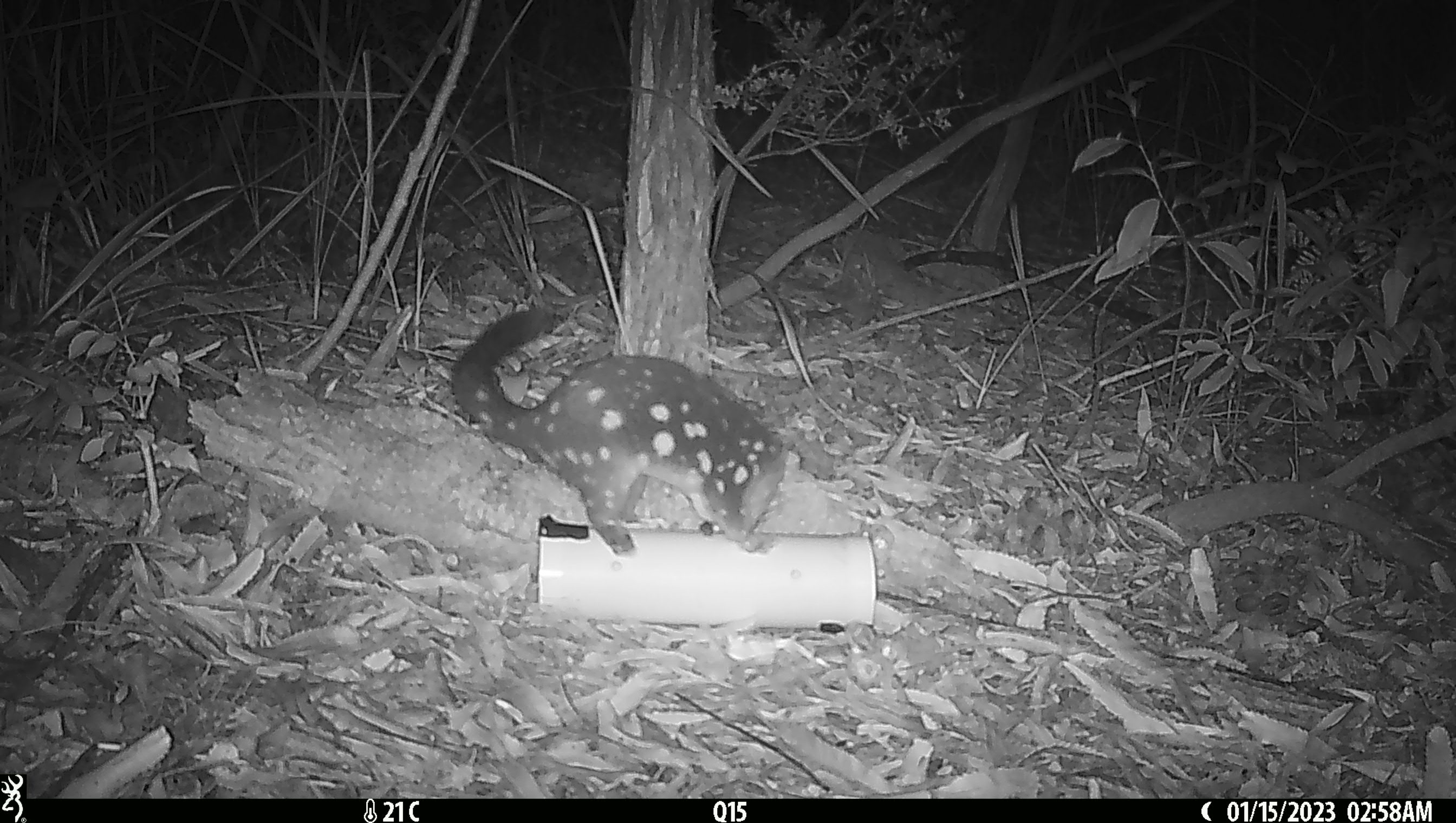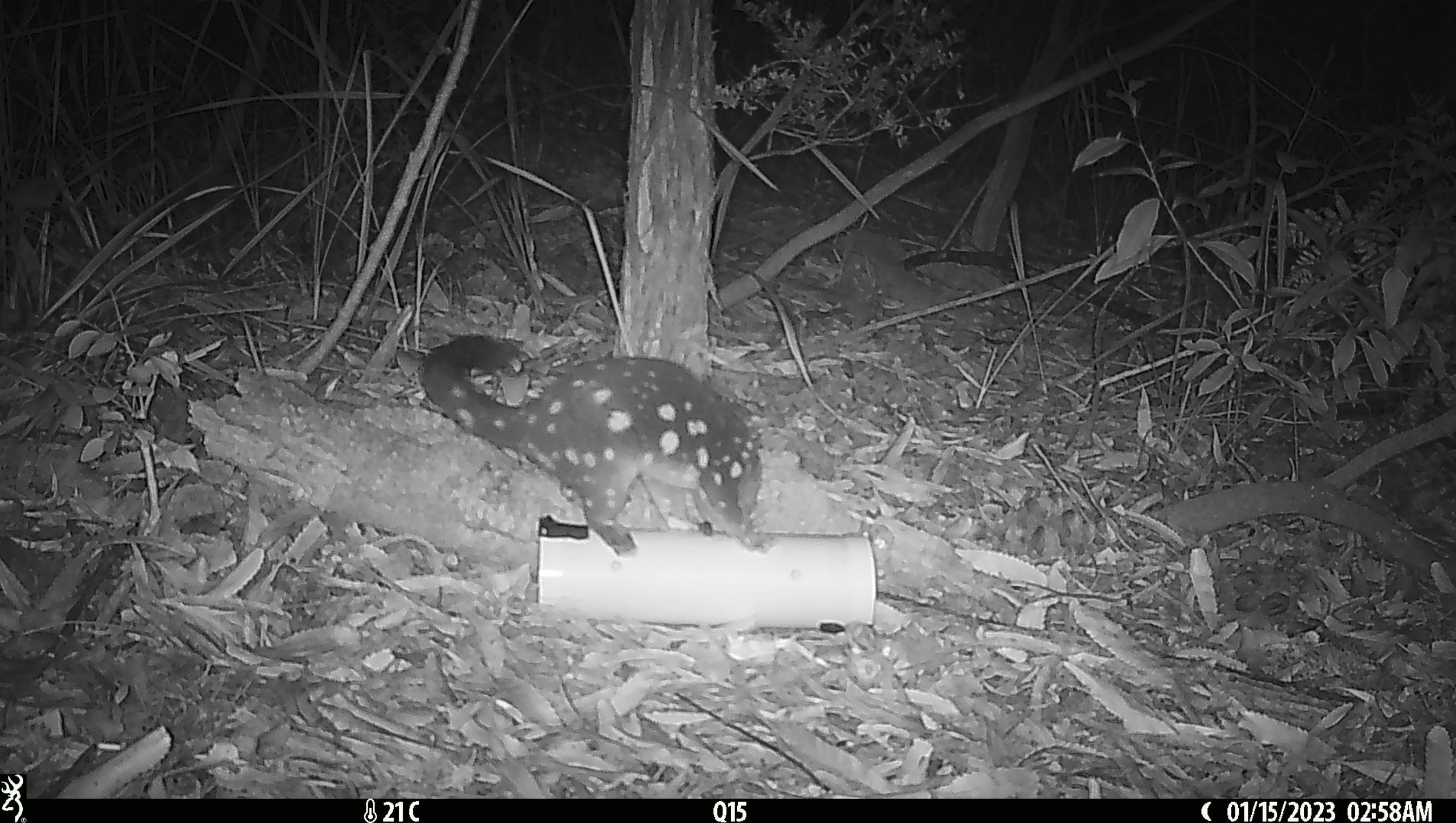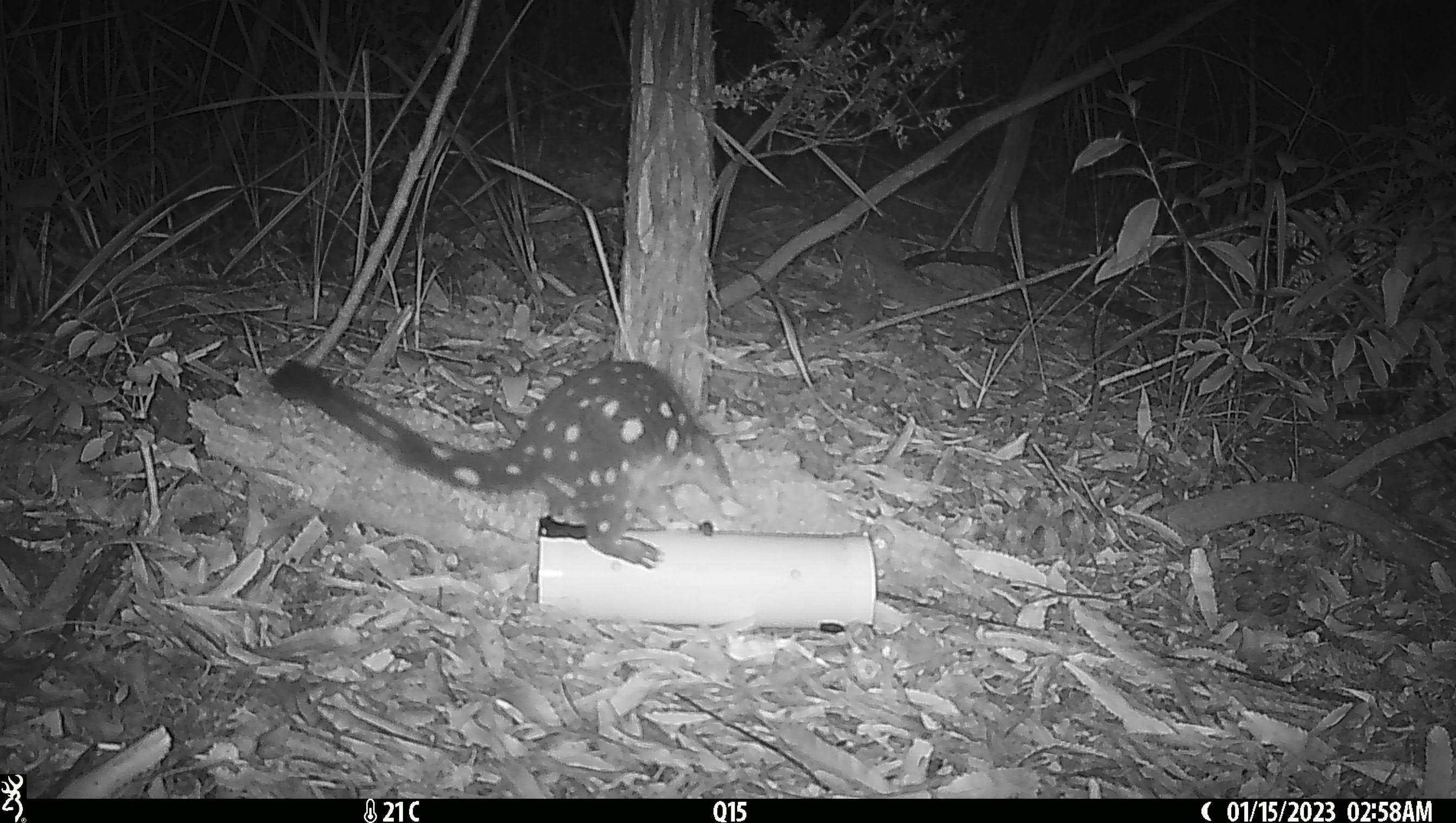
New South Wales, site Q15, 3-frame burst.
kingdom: Animalia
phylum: Chordata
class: Mammalia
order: Dasyuromorphia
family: Dasyuridae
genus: Dasyurus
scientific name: Dasyurus maculatus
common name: spotted-tailed quoll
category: quoll